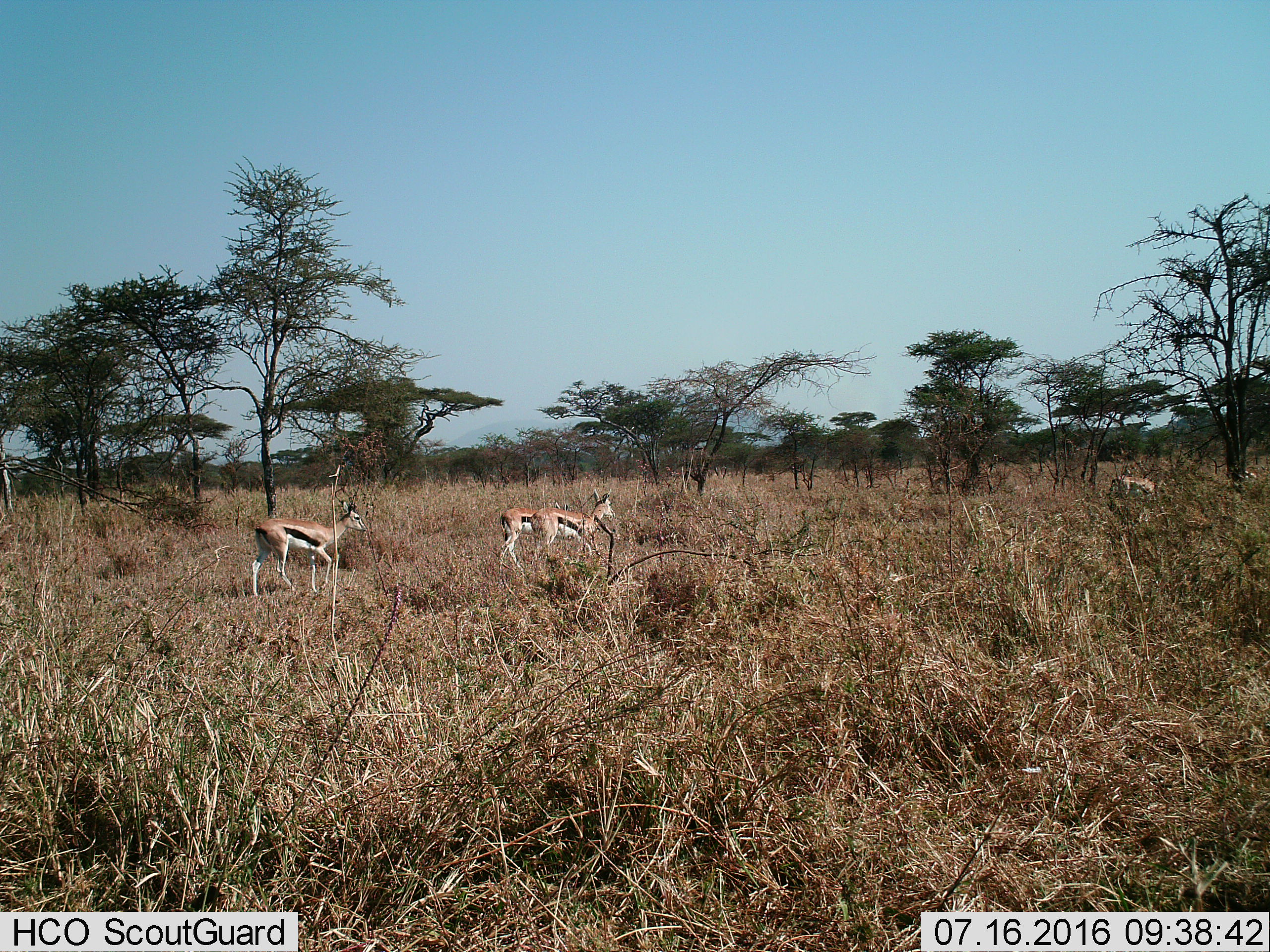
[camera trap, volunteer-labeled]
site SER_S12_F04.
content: unidentified animal